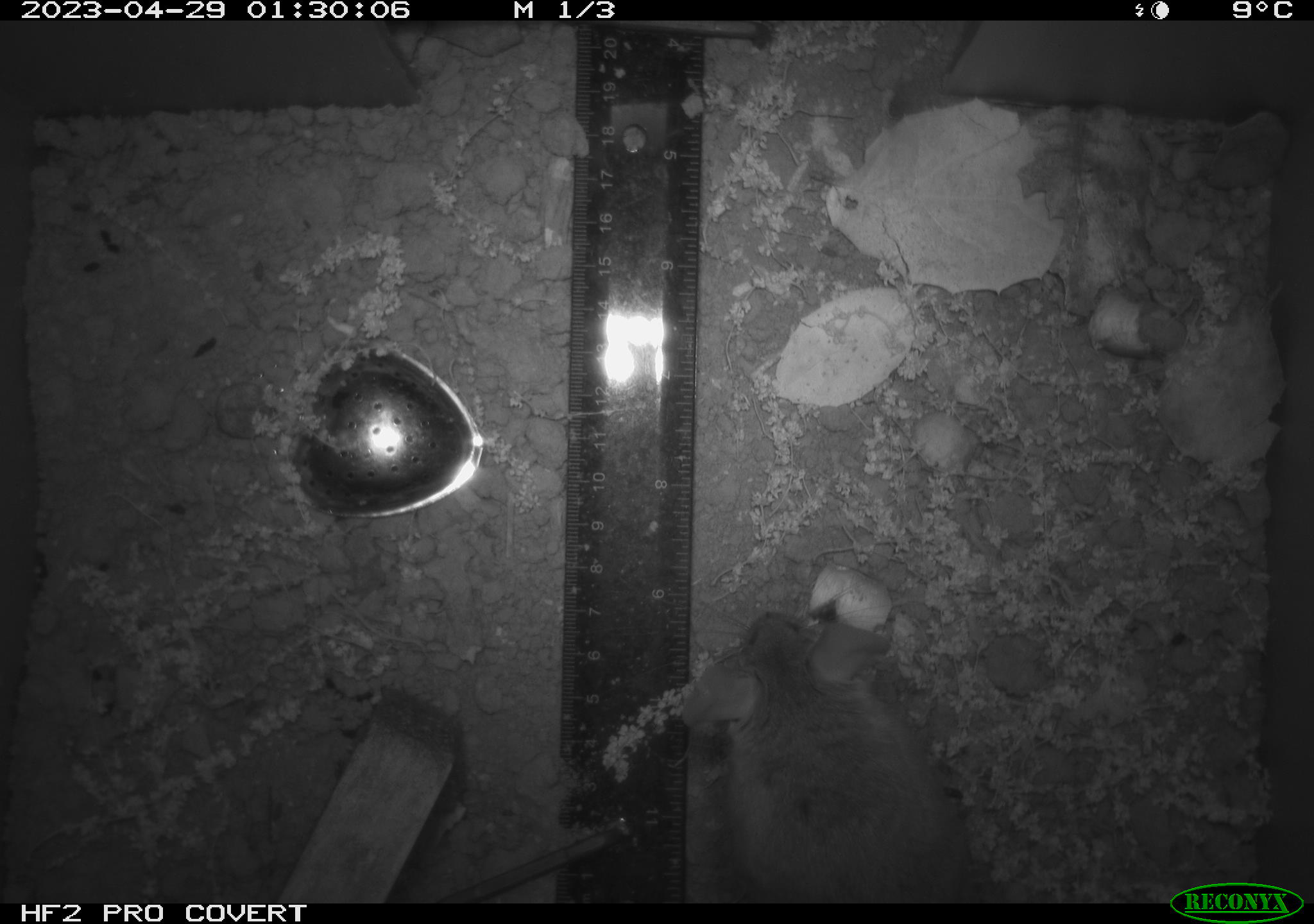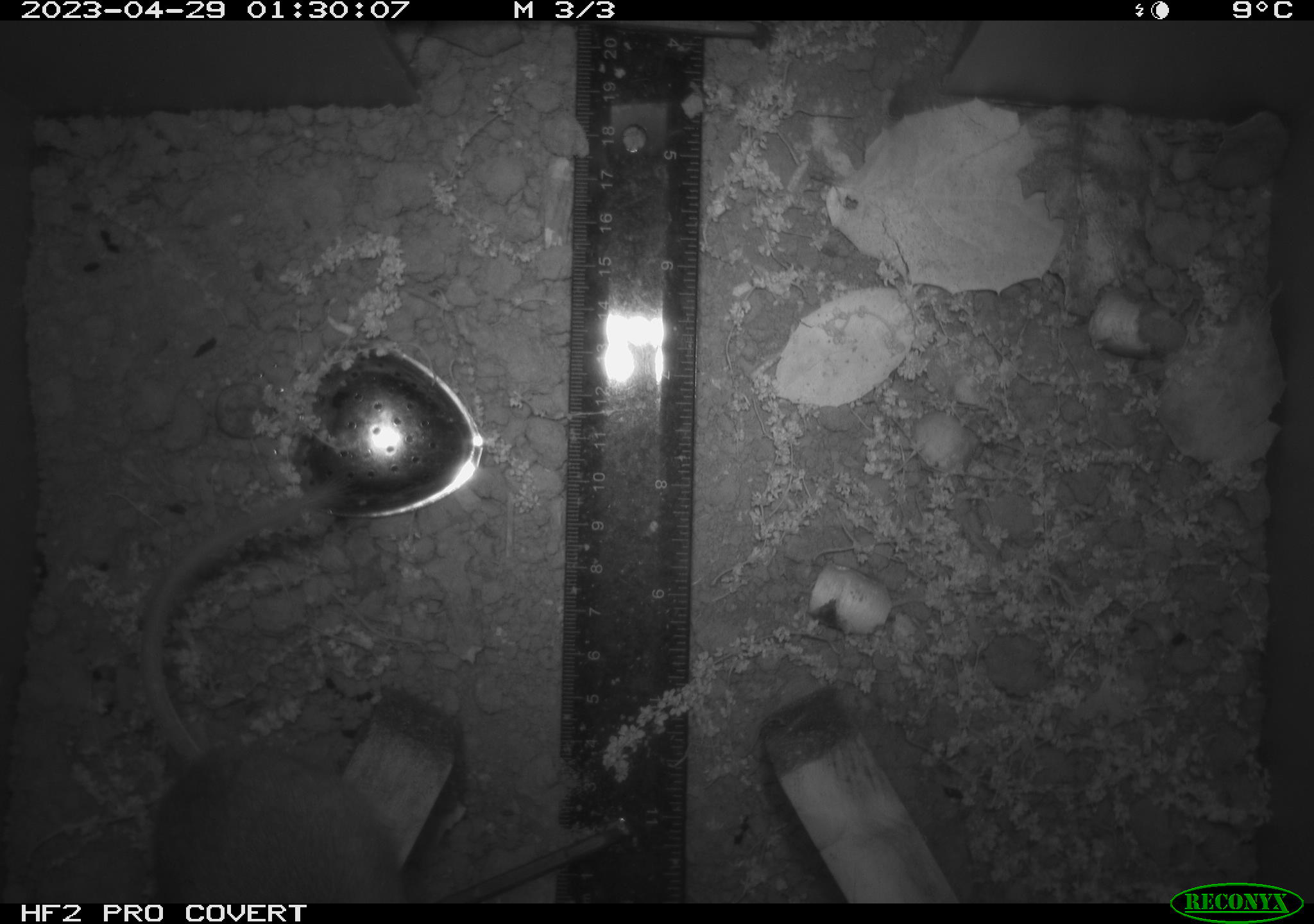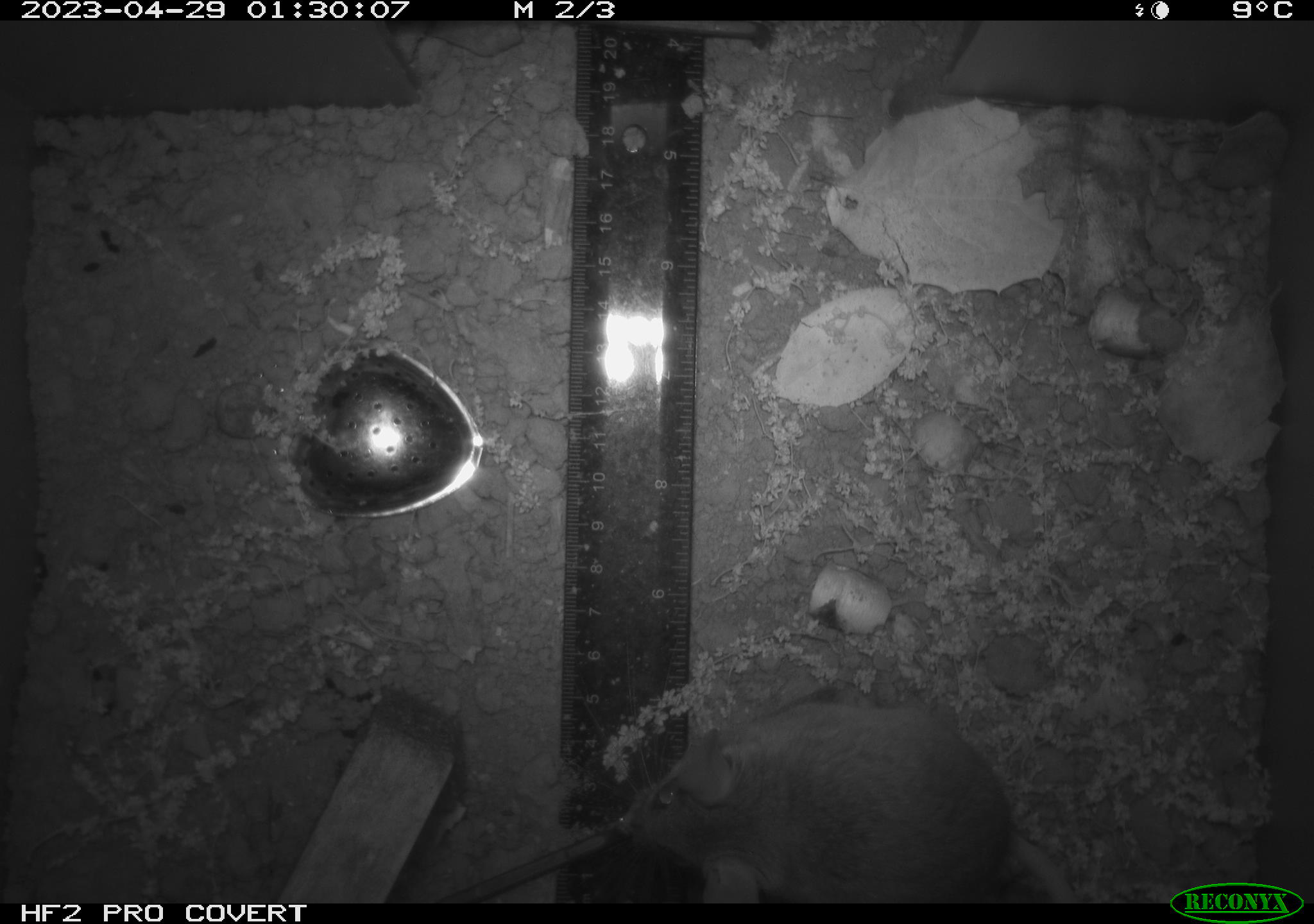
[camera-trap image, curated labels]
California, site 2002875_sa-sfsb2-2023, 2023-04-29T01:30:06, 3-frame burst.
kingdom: Animalia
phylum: Chordata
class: Mammalia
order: Rodentia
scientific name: Rodentia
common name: mouse species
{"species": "mouse species (Rodentia)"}